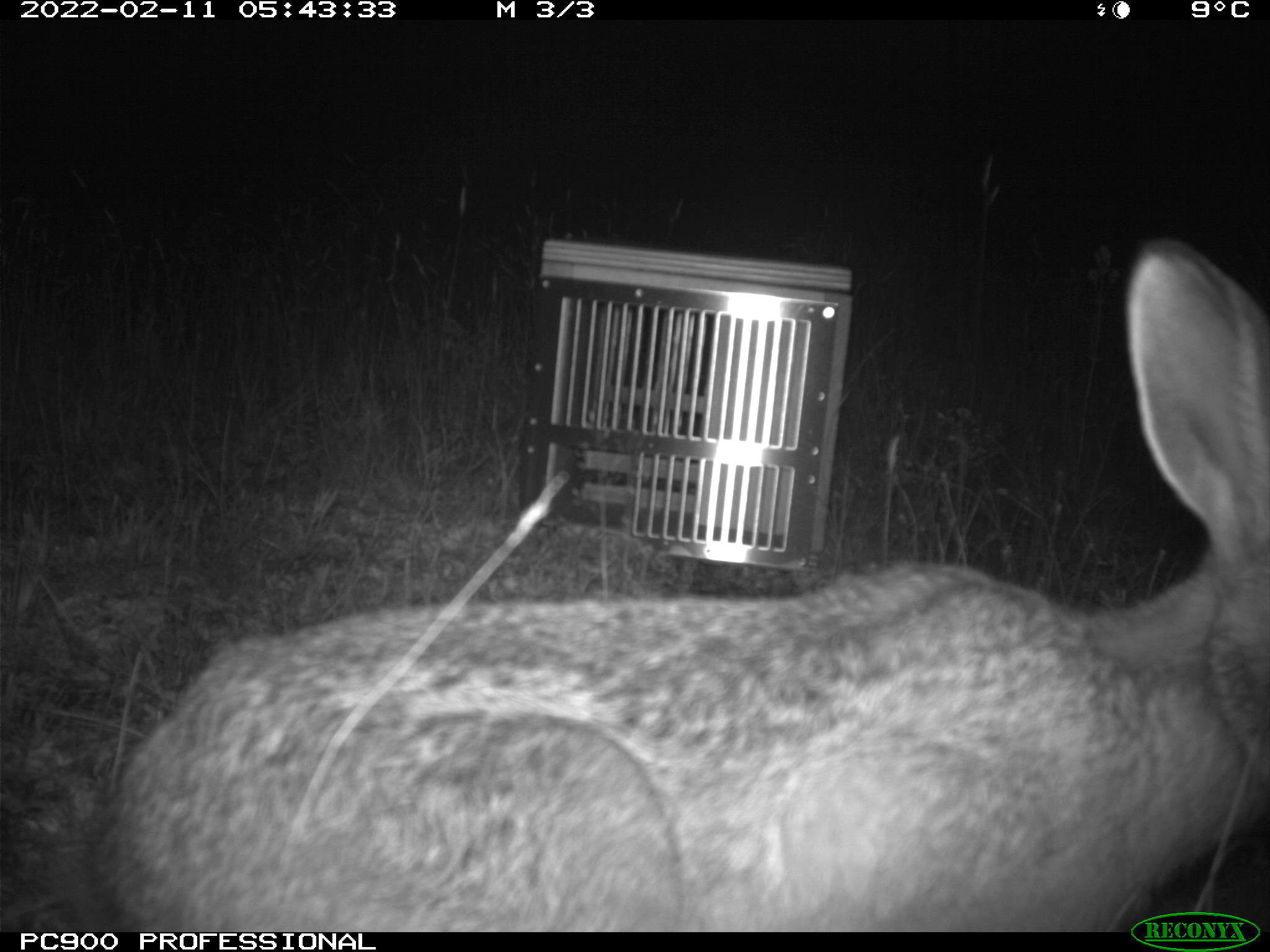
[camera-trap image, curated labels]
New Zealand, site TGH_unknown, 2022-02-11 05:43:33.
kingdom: Animalia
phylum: Chordata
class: Mammalia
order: Lagomorpha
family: Leporidae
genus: Lepus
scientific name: Lepus europaeus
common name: brown hare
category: hare